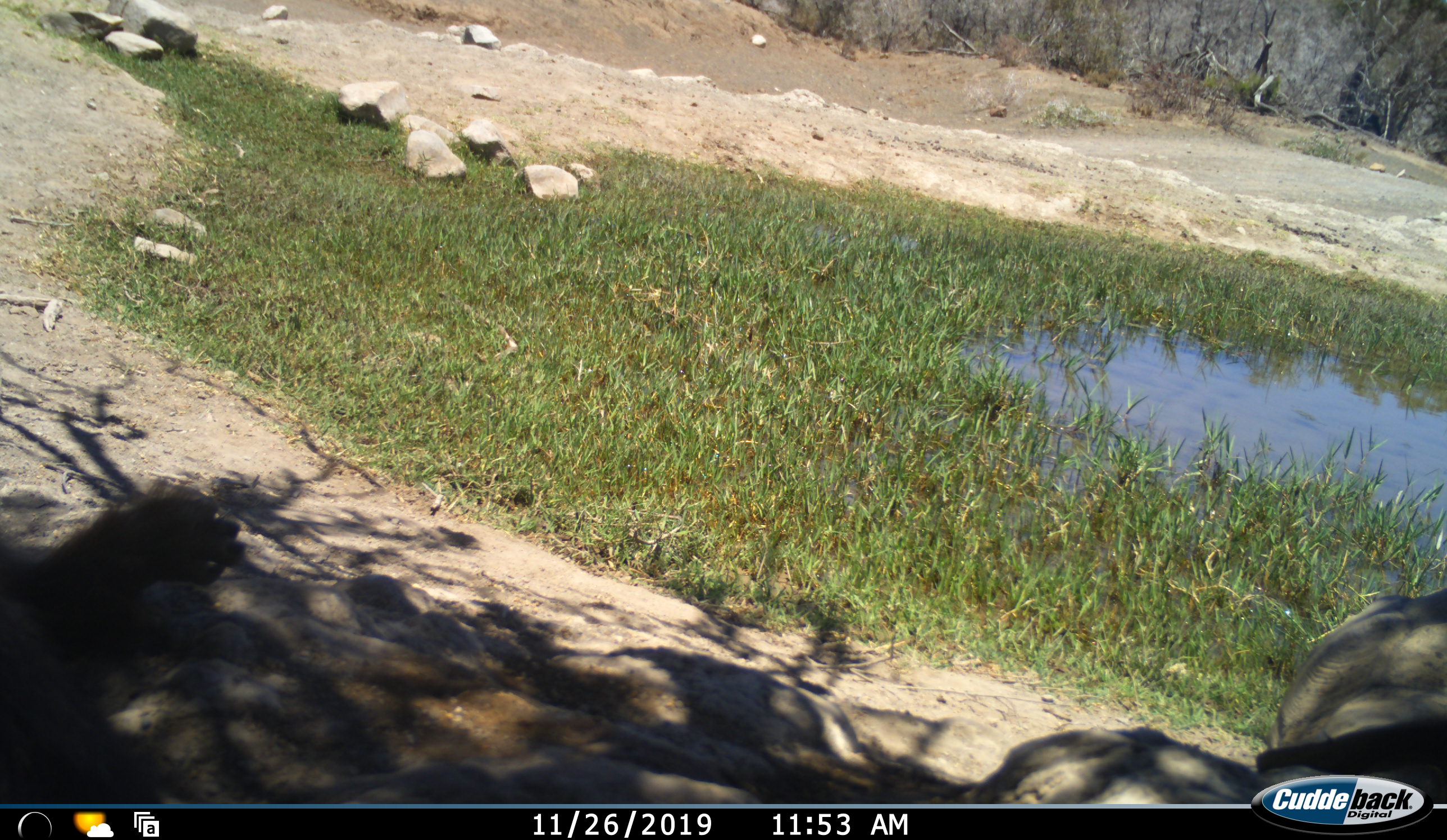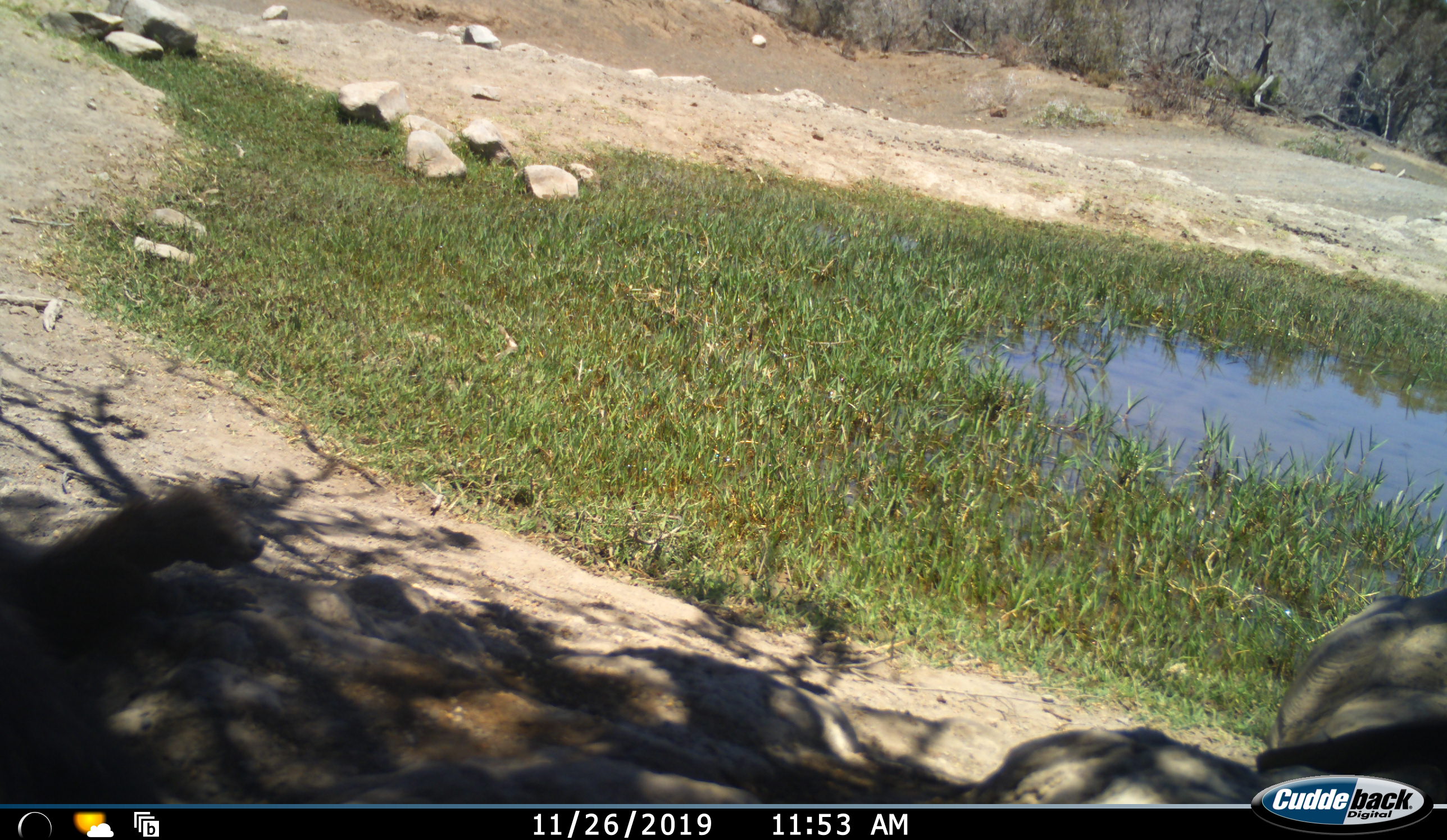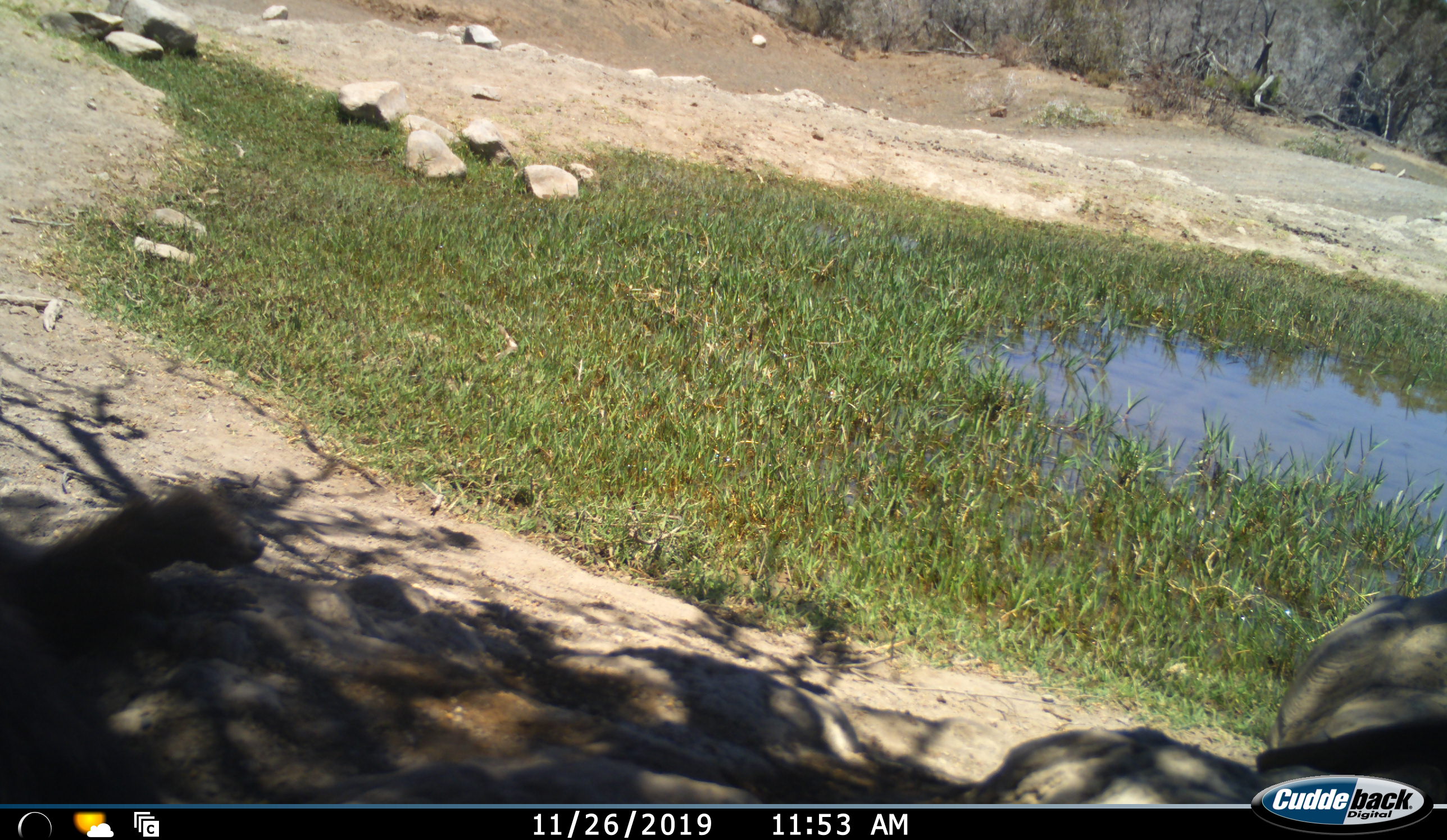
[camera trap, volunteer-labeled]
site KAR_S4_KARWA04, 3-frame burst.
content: unidentified animal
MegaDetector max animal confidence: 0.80